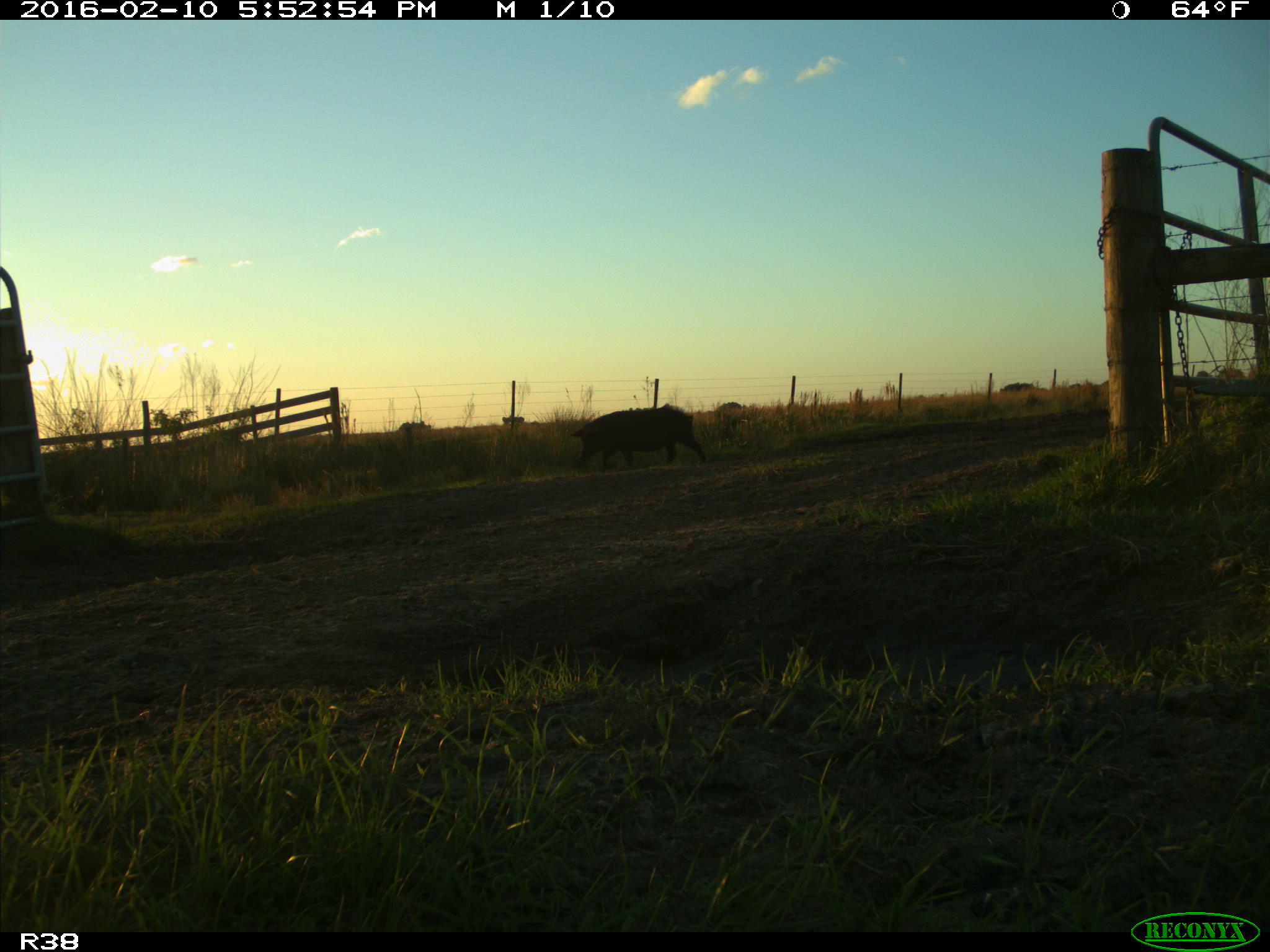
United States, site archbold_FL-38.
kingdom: Animalia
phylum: Chordata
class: Mammalia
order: Artiodactyla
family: Suidae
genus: Sus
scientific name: Sus scrofa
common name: wild boar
Sus scrofa (wild boar).